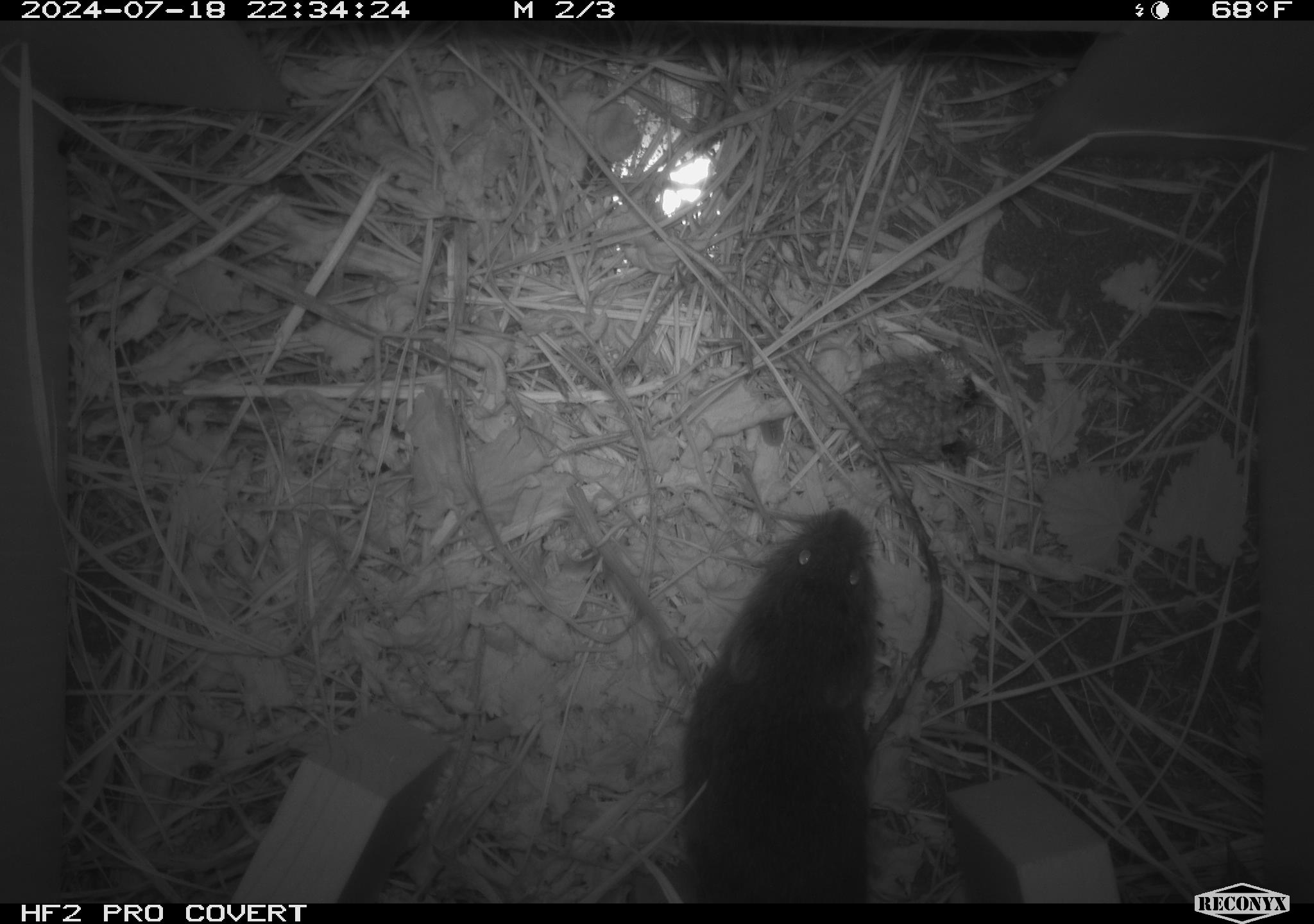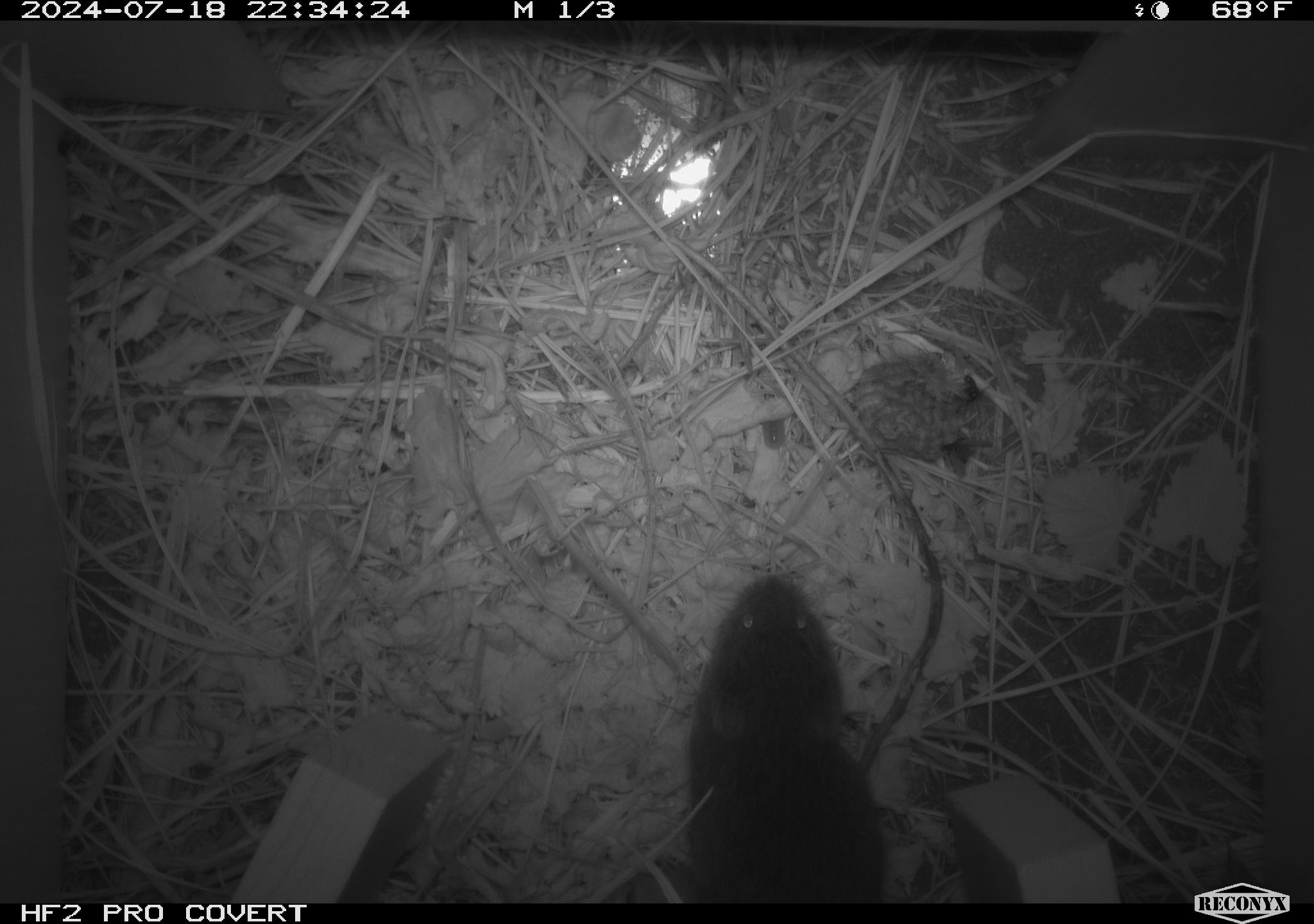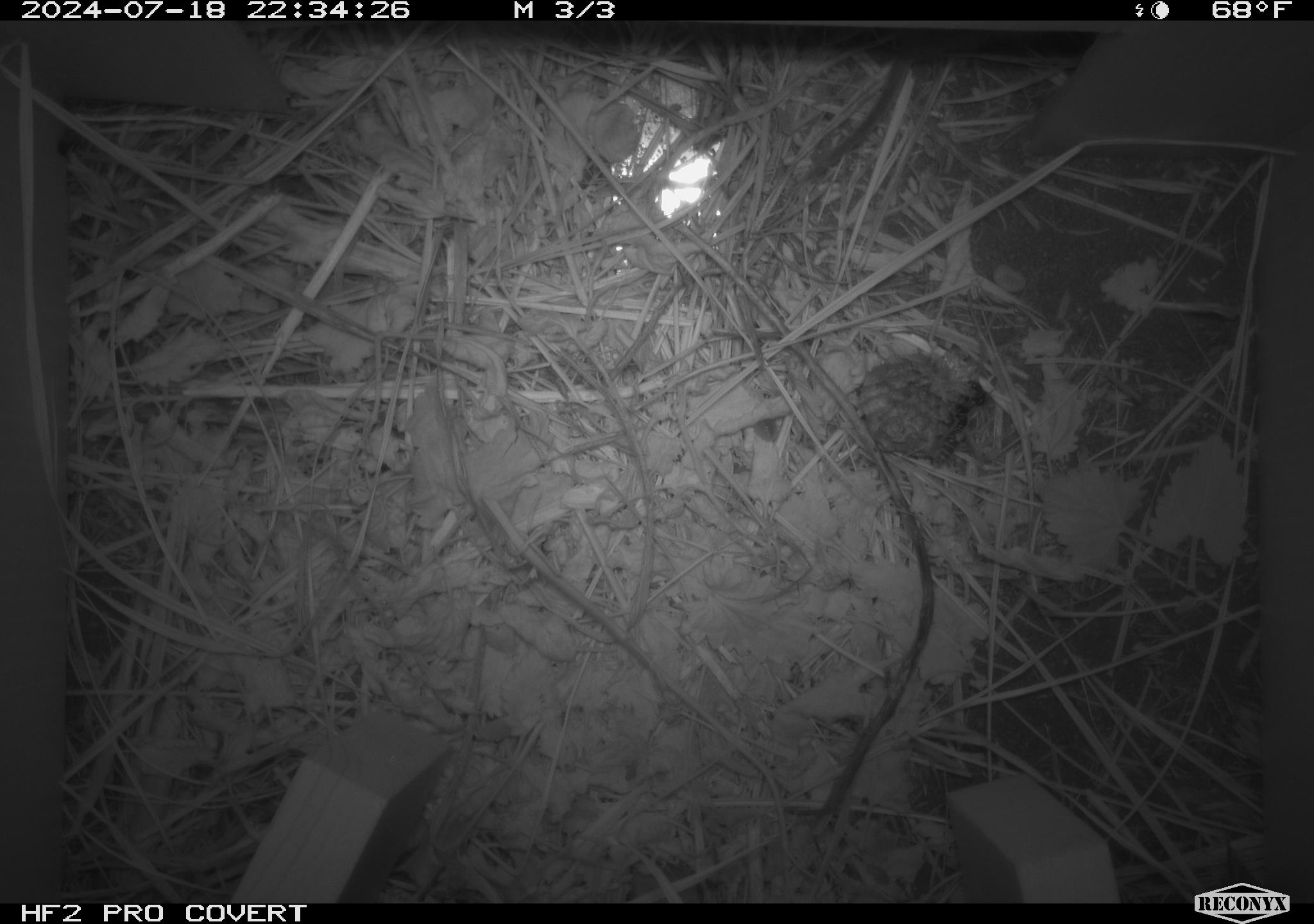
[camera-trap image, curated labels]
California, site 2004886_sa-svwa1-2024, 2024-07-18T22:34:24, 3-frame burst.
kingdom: Animalia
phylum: Arthropoda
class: Insecta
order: Hymenoptera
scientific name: Hymenoptera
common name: ants, bees, wasps, and sawflies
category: hymenoptera order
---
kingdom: Animalia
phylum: Chordata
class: Mammalia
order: Rodentia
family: Cricetidae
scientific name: Arvicolinae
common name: voles, lemmings, and muskrats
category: arvicolinae subfamily